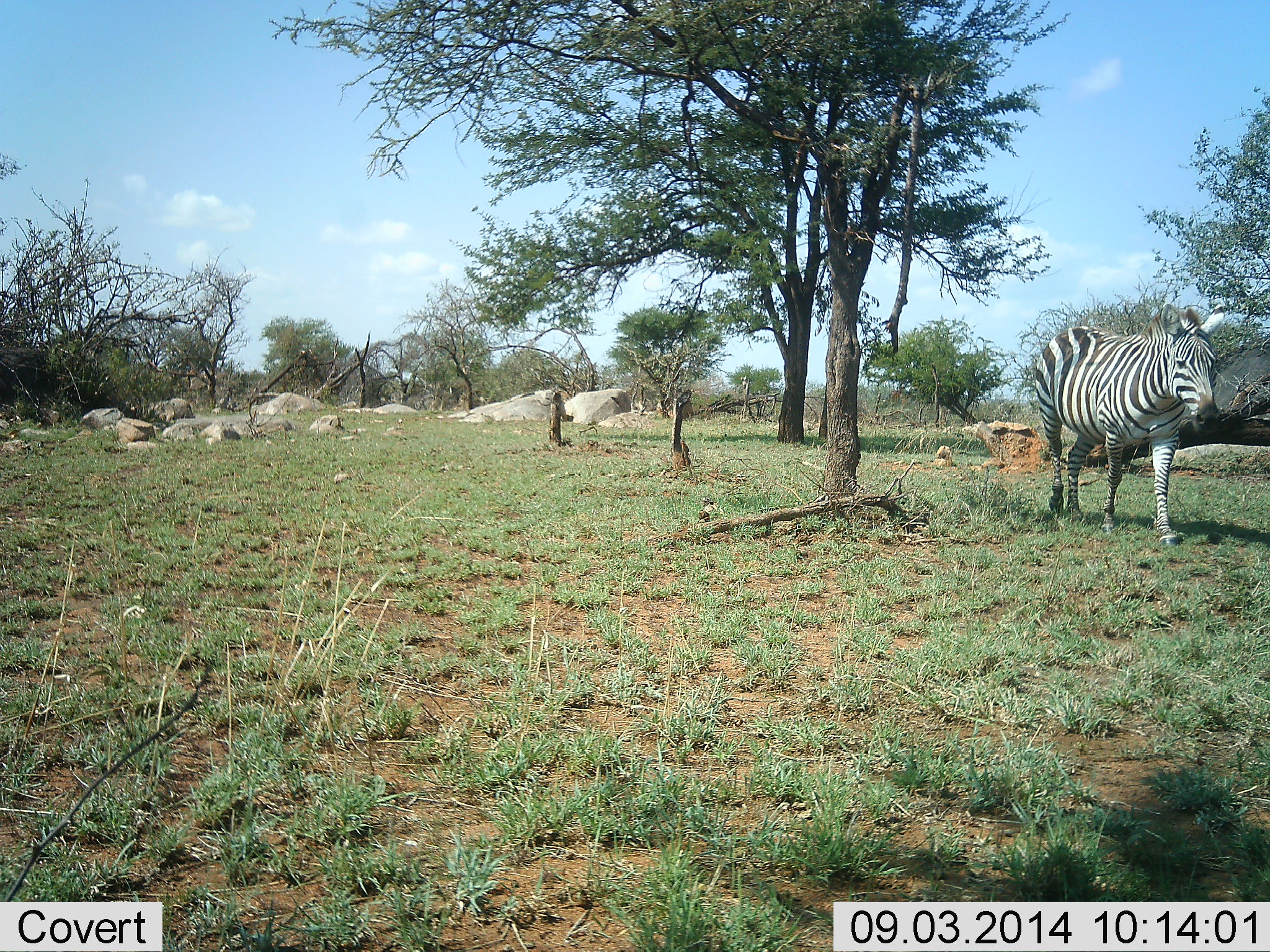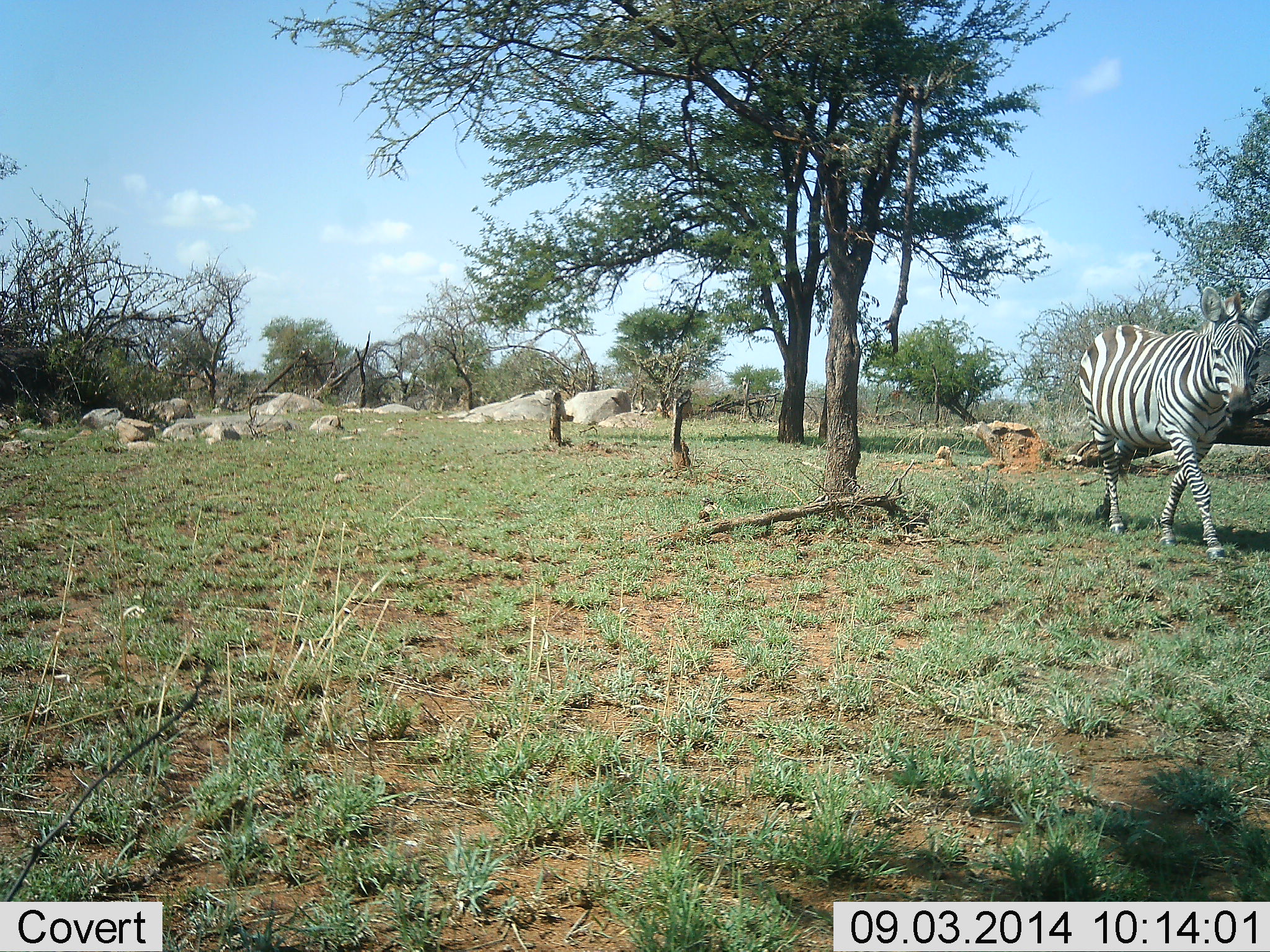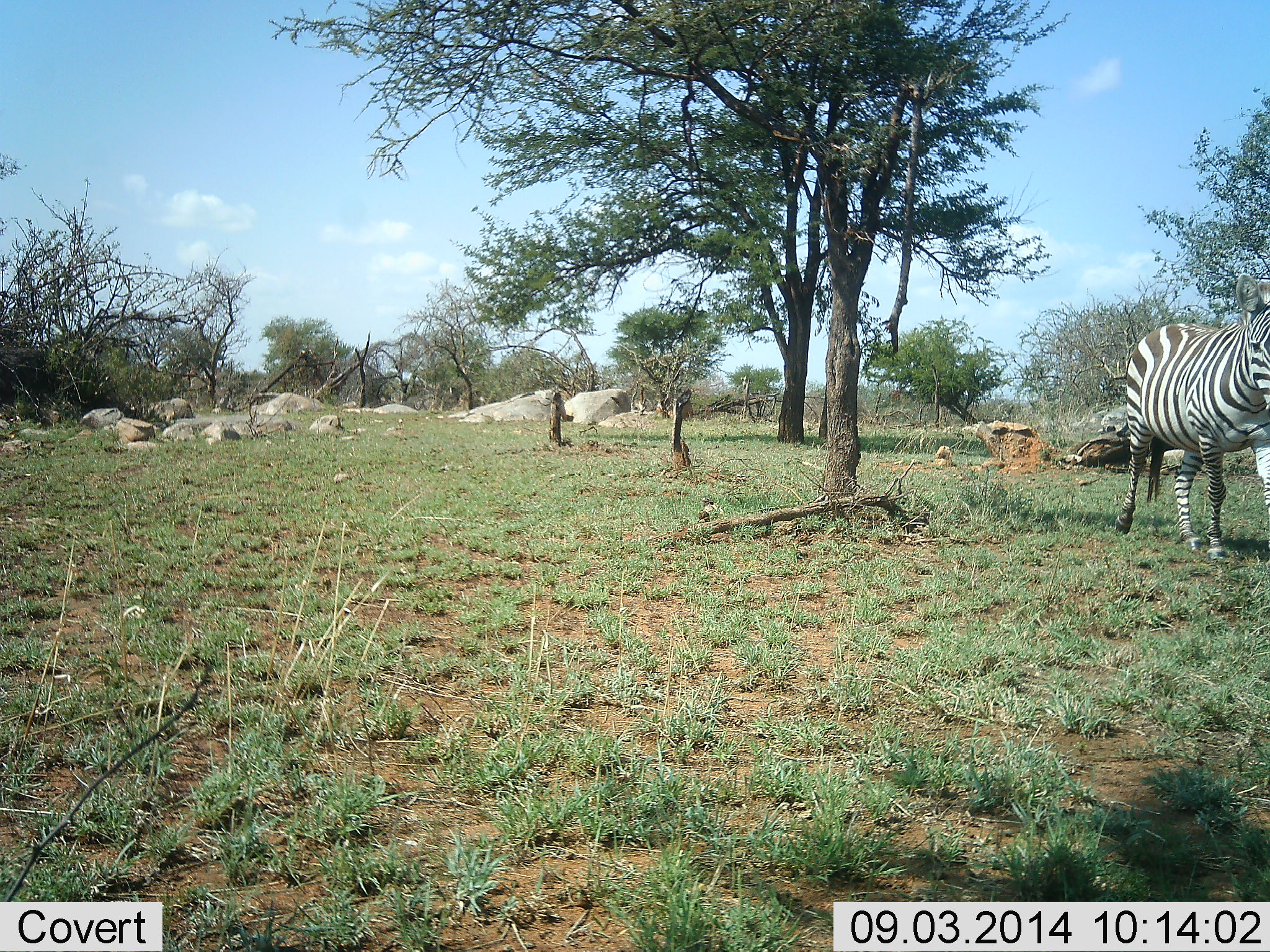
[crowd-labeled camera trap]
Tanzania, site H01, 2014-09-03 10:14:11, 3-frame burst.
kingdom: Animalia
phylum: Chordata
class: Mammalia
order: Perissodactyla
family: Equidae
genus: Equus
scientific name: Equus quagga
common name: plains zebra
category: zebra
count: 1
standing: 0%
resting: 0%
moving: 100%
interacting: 0%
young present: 0%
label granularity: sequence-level